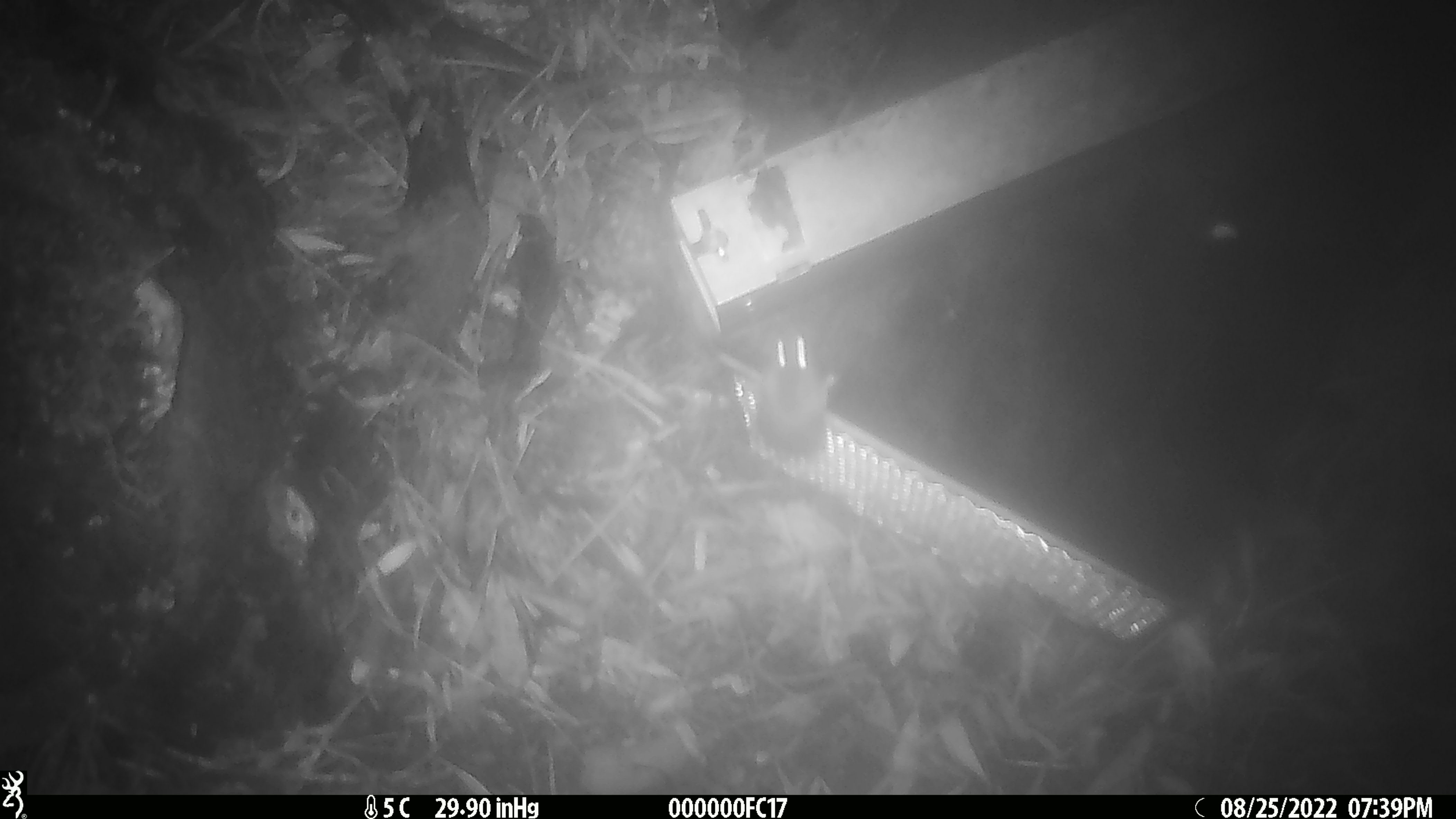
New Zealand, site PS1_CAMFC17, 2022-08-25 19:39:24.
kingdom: Animalia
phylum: Chordata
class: Mammalia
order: Rodentia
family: Muridae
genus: Mus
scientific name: Mus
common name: mouse